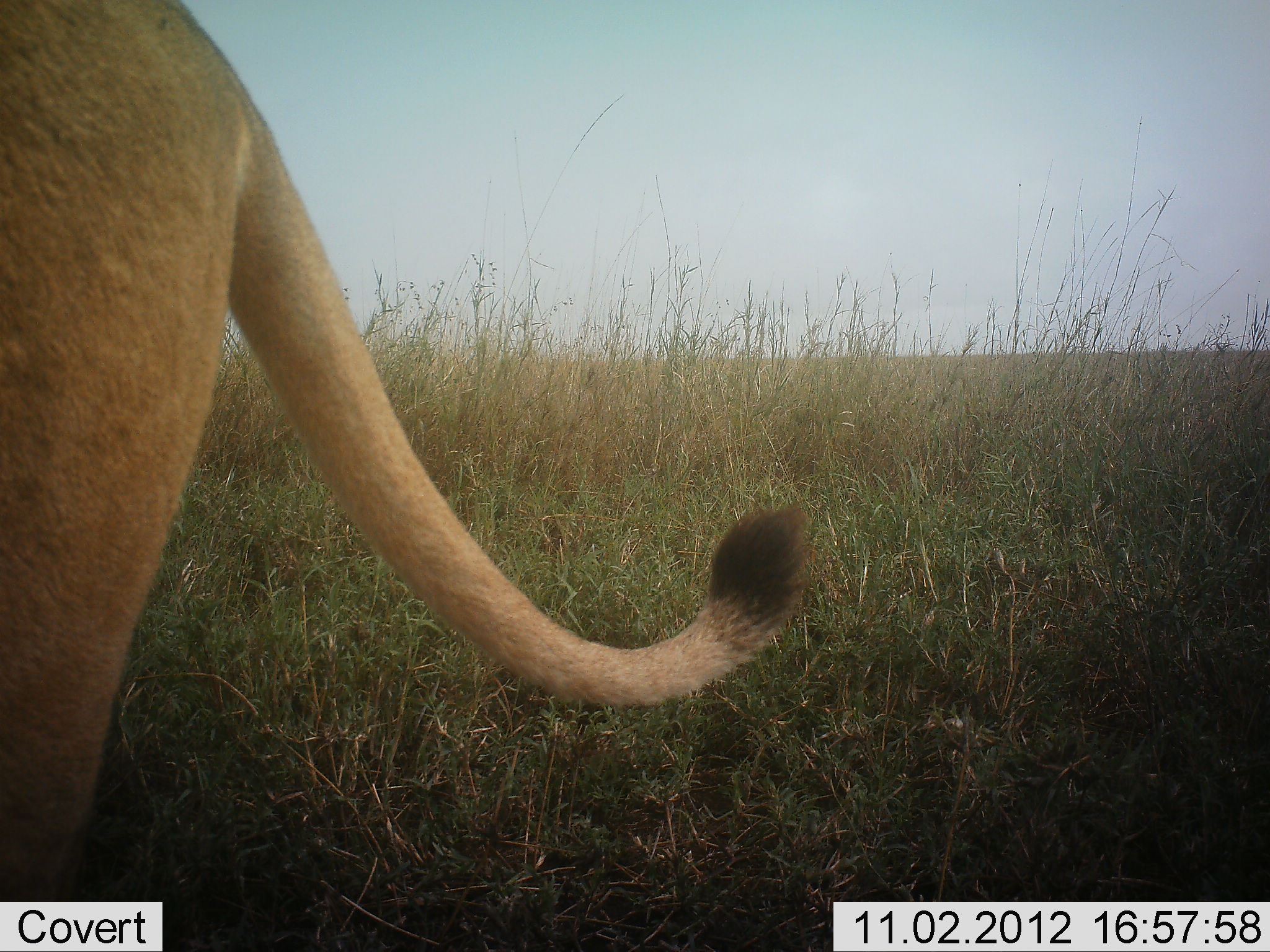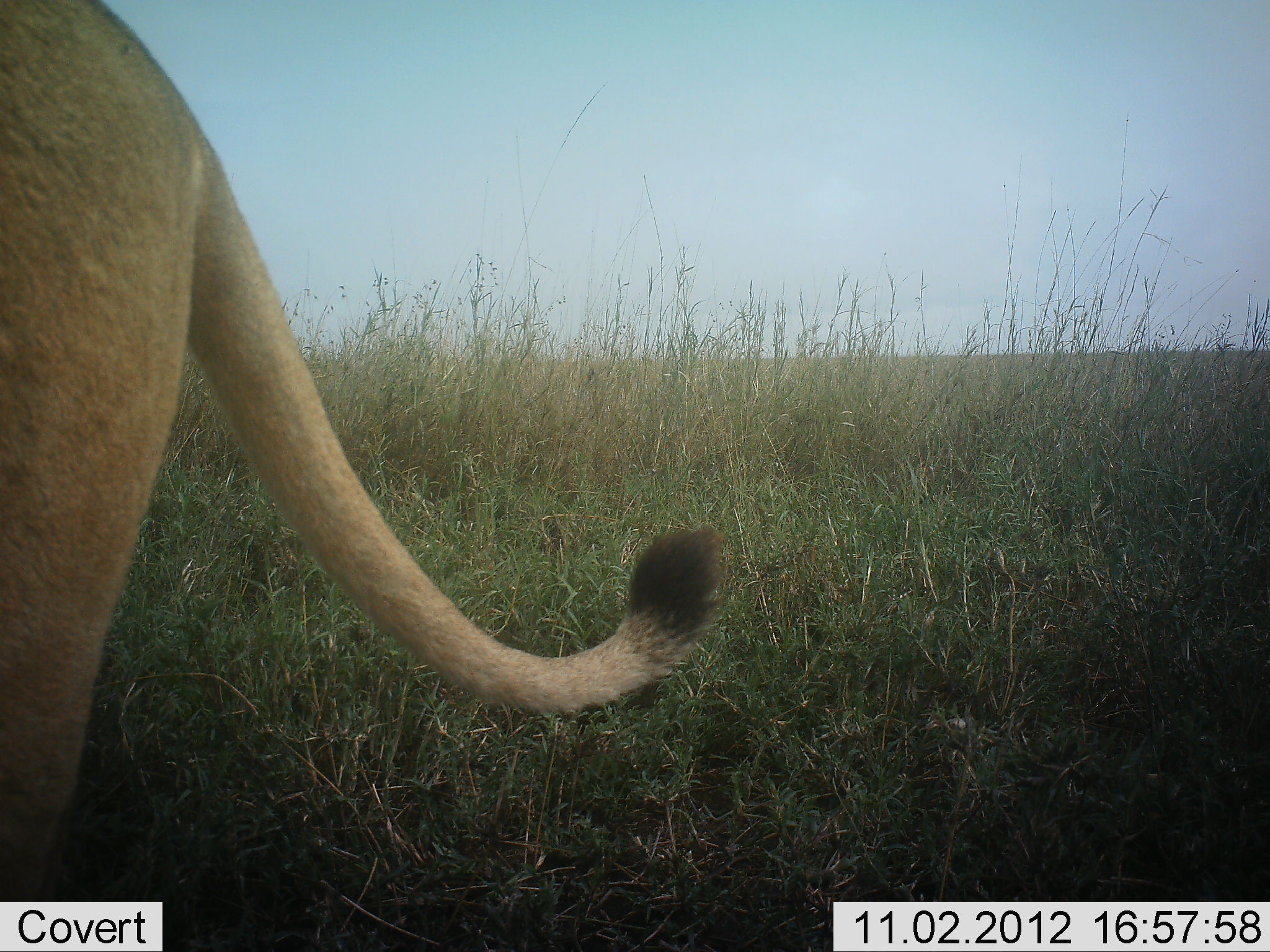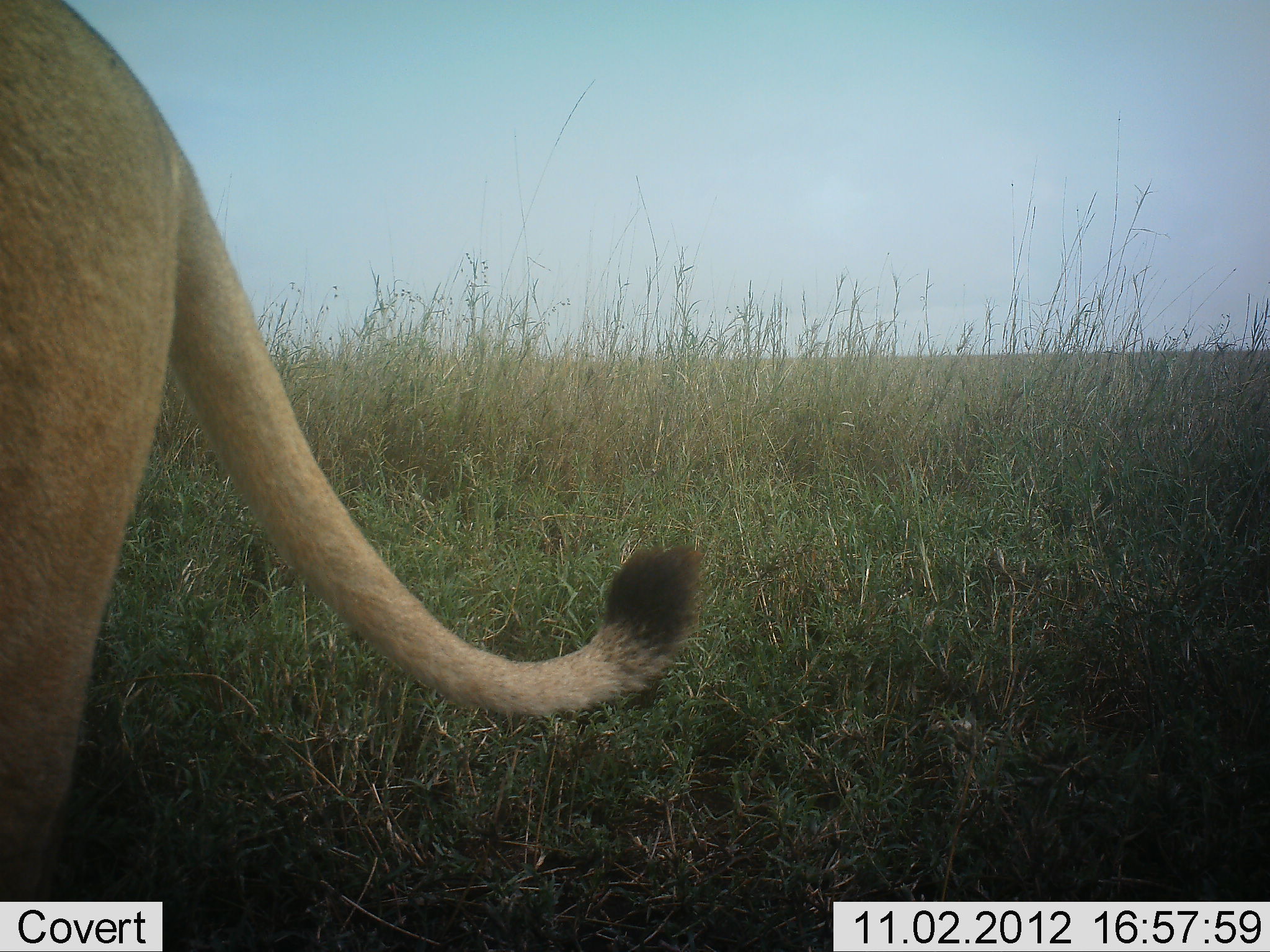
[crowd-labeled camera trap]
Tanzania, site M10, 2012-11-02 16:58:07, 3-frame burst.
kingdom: Animalia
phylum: Chordata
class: Mammalia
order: Carnivora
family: Felidae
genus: Panthera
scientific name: Panthera leo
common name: lion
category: lionfemale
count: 1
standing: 90%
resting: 0%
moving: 10%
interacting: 0%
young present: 0%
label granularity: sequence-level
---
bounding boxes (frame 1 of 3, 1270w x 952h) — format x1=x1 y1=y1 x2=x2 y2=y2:
animal: x1=0 y1=0 x2=807 y2=900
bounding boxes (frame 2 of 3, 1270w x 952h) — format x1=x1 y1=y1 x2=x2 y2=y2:
animal: x1=0 y1=0 x2=722 y2=900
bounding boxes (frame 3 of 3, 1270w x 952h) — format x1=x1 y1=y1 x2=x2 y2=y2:
animal: x1=0 y1=0 x2=702 y2=901